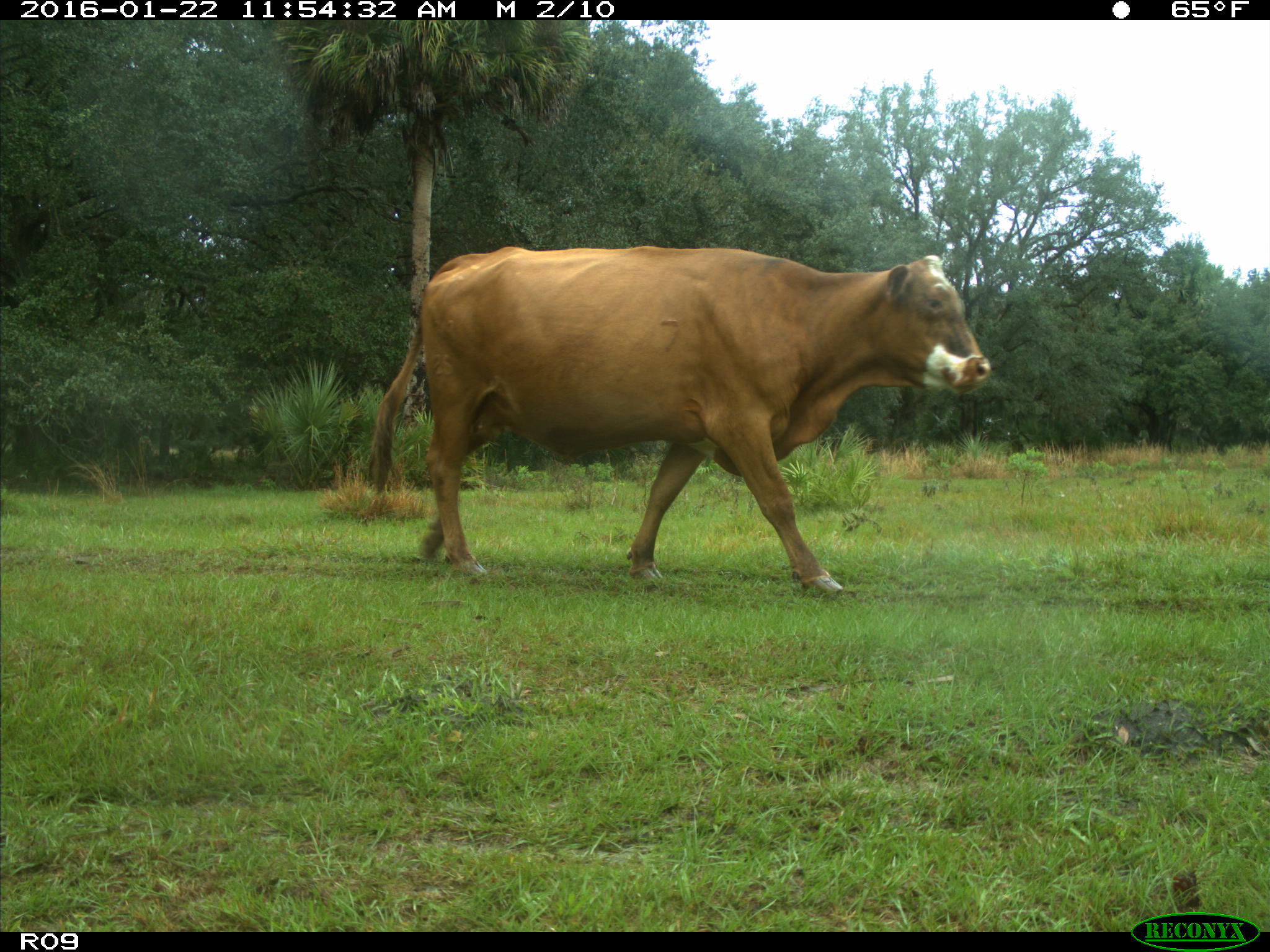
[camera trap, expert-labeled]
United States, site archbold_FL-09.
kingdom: Animalia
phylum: Chordata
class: Mammalia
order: Artiodactyla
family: Bovidae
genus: Bos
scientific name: Bos taurus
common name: domestic cow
Bos taurus (domestic cow).